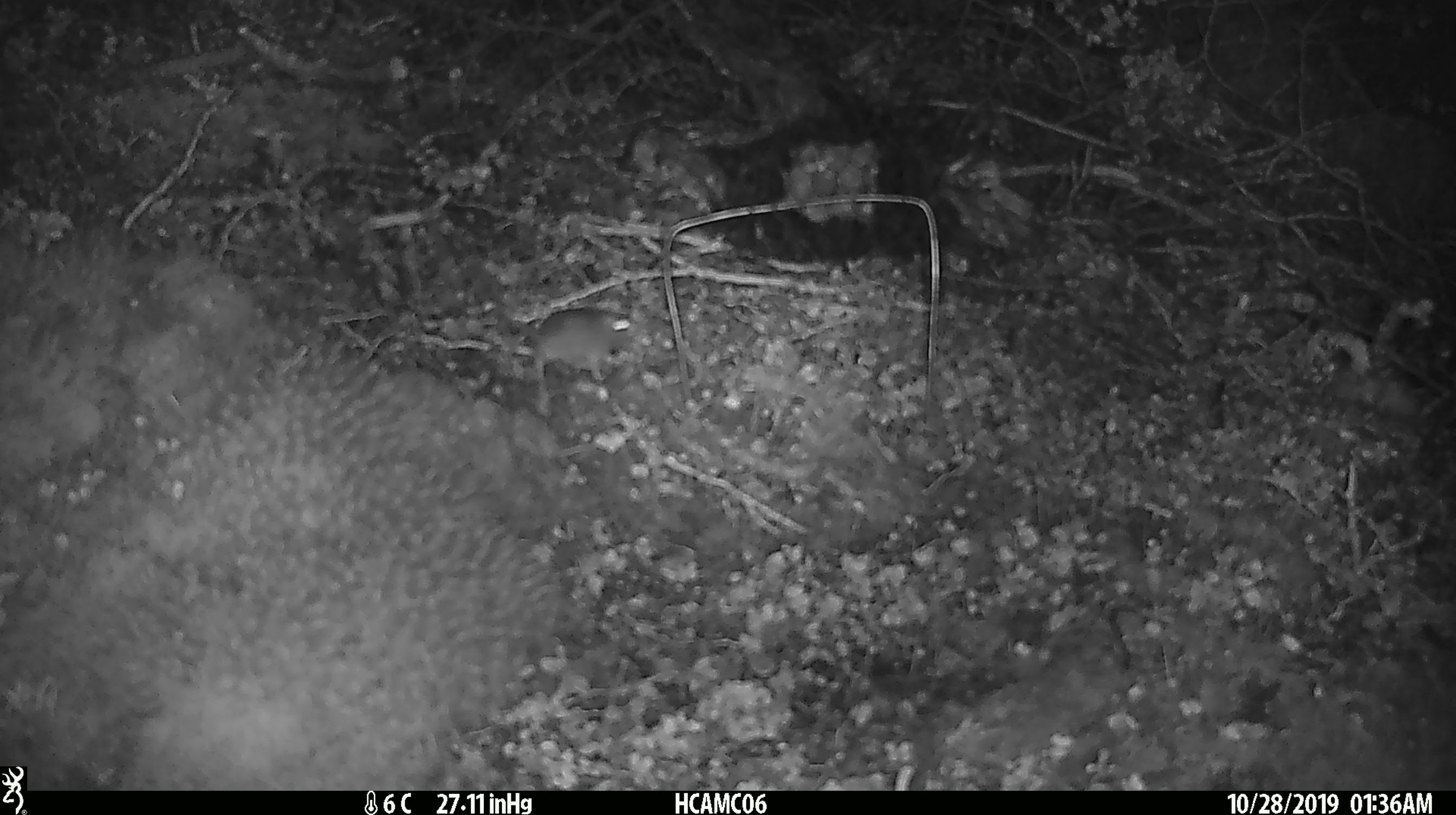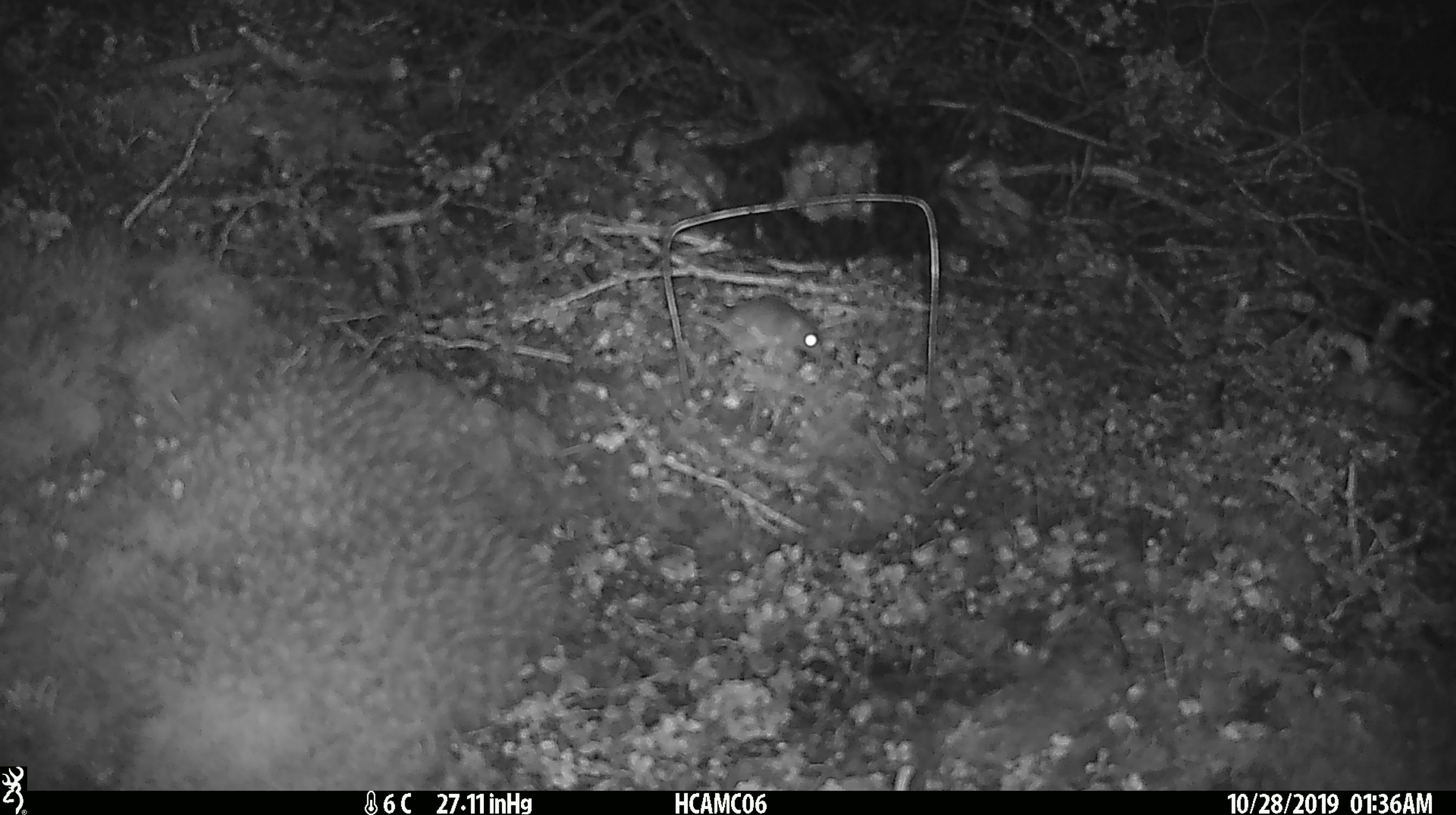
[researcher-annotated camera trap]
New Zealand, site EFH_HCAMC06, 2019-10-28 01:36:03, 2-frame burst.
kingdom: Animalia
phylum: Chordata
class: Mammalia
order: Rodentia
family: Muridae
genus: Mus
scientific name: Mus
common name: mouse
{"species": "mouse (Mus)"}